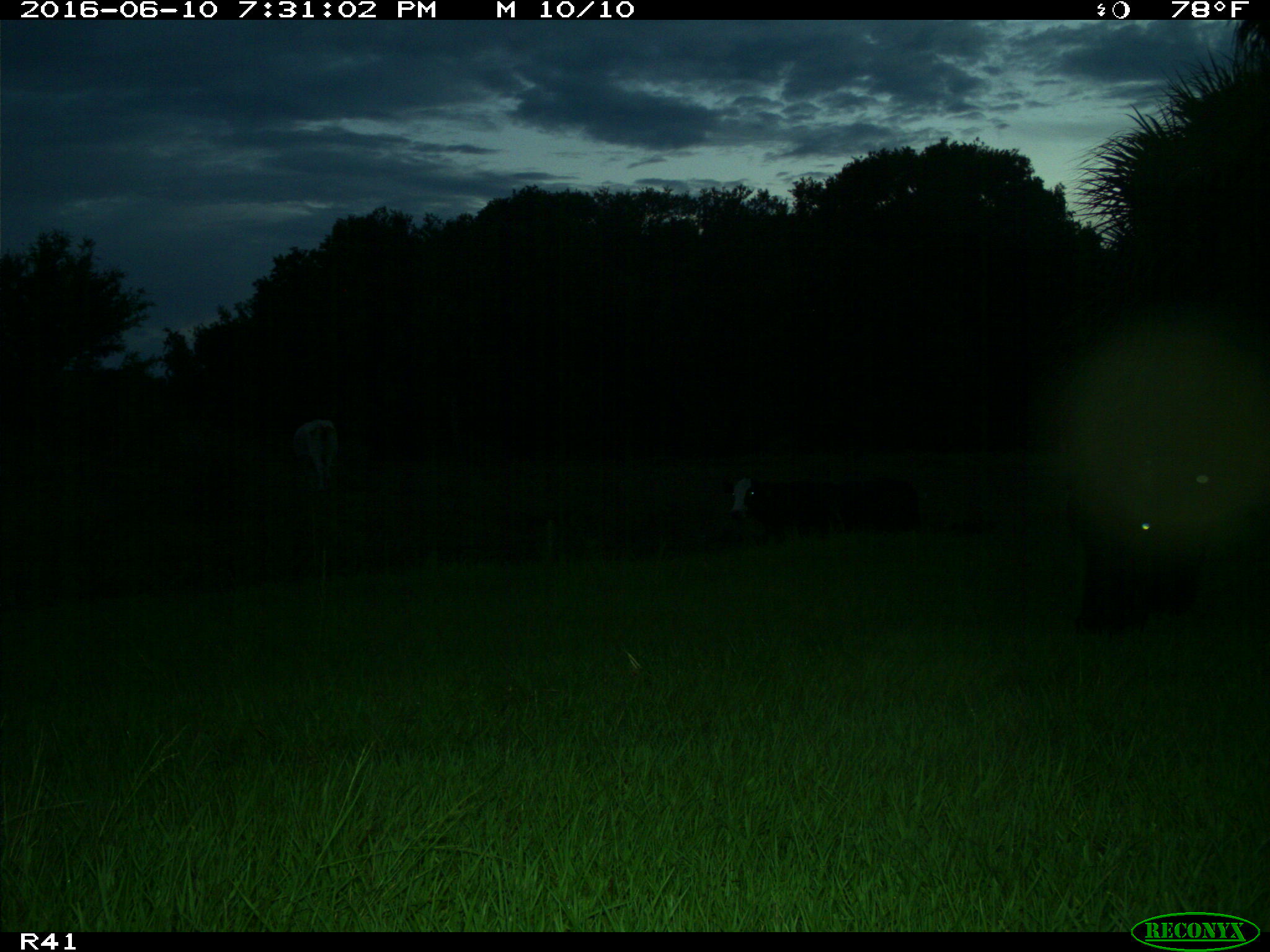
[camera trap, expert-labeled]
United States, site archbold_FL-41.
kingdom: Animalia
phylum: Chordata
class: Mammalia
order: Artiodactyla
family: Bovidae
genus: Bos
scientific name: Bos taurus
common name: domestic cow